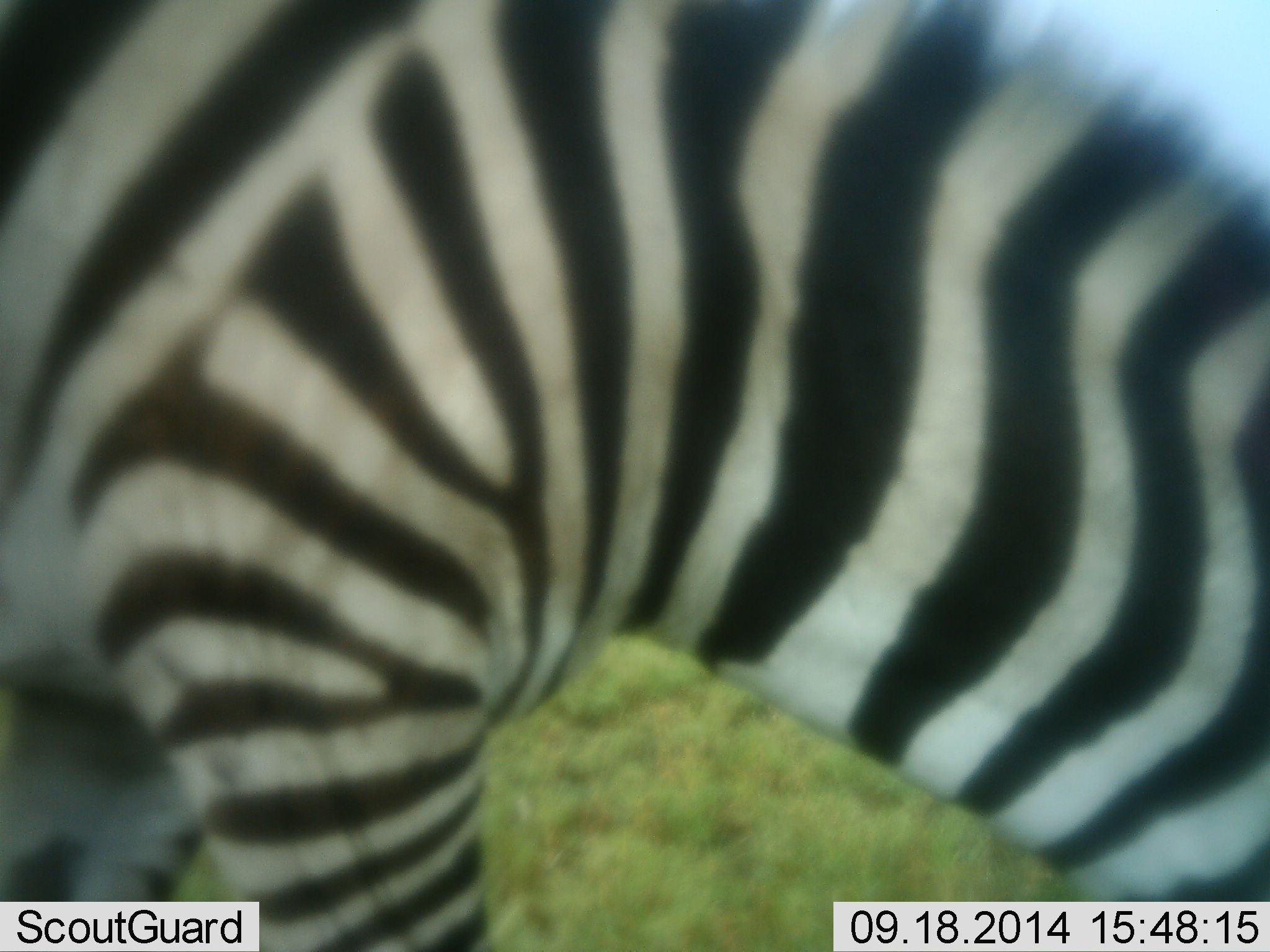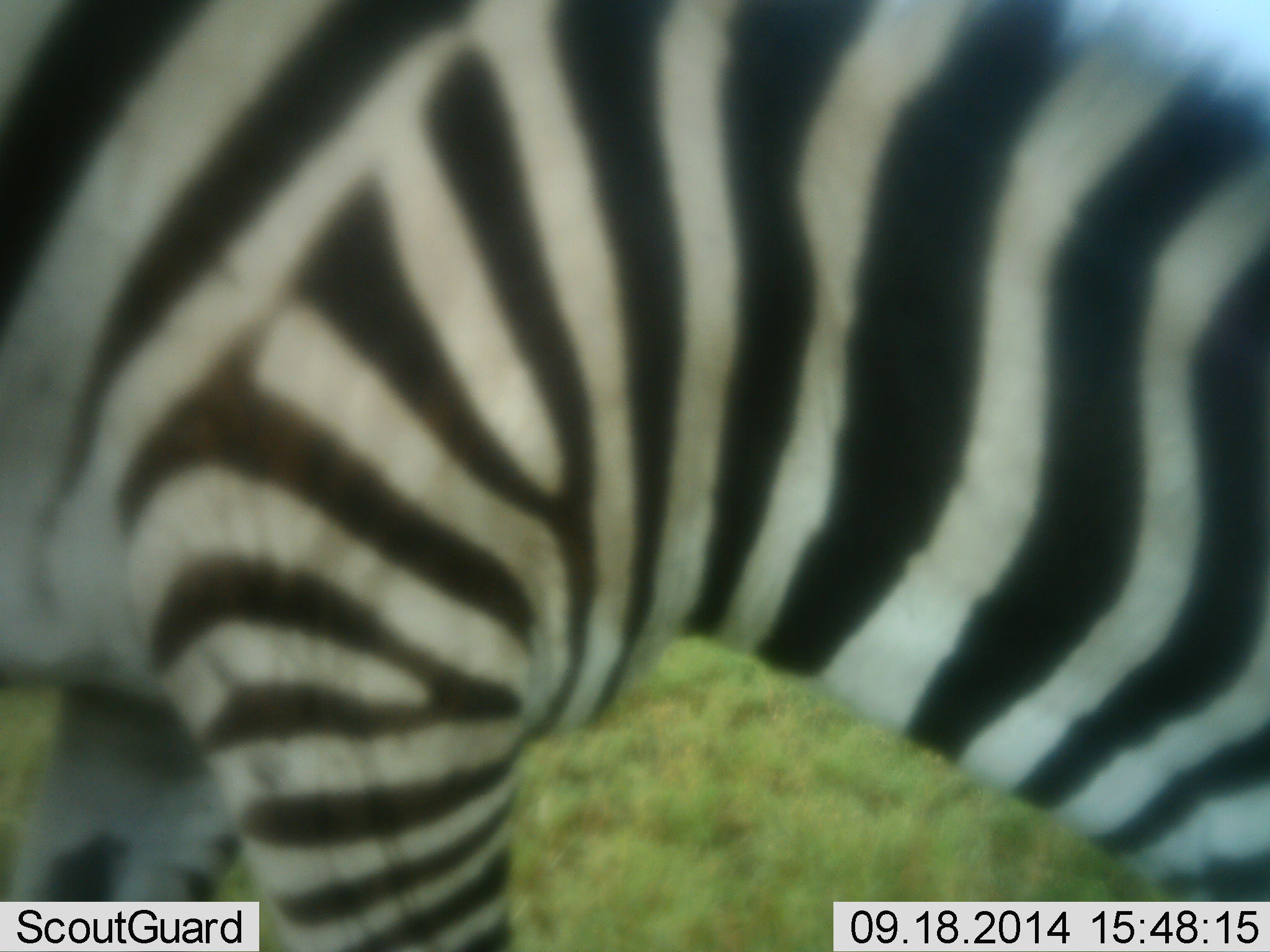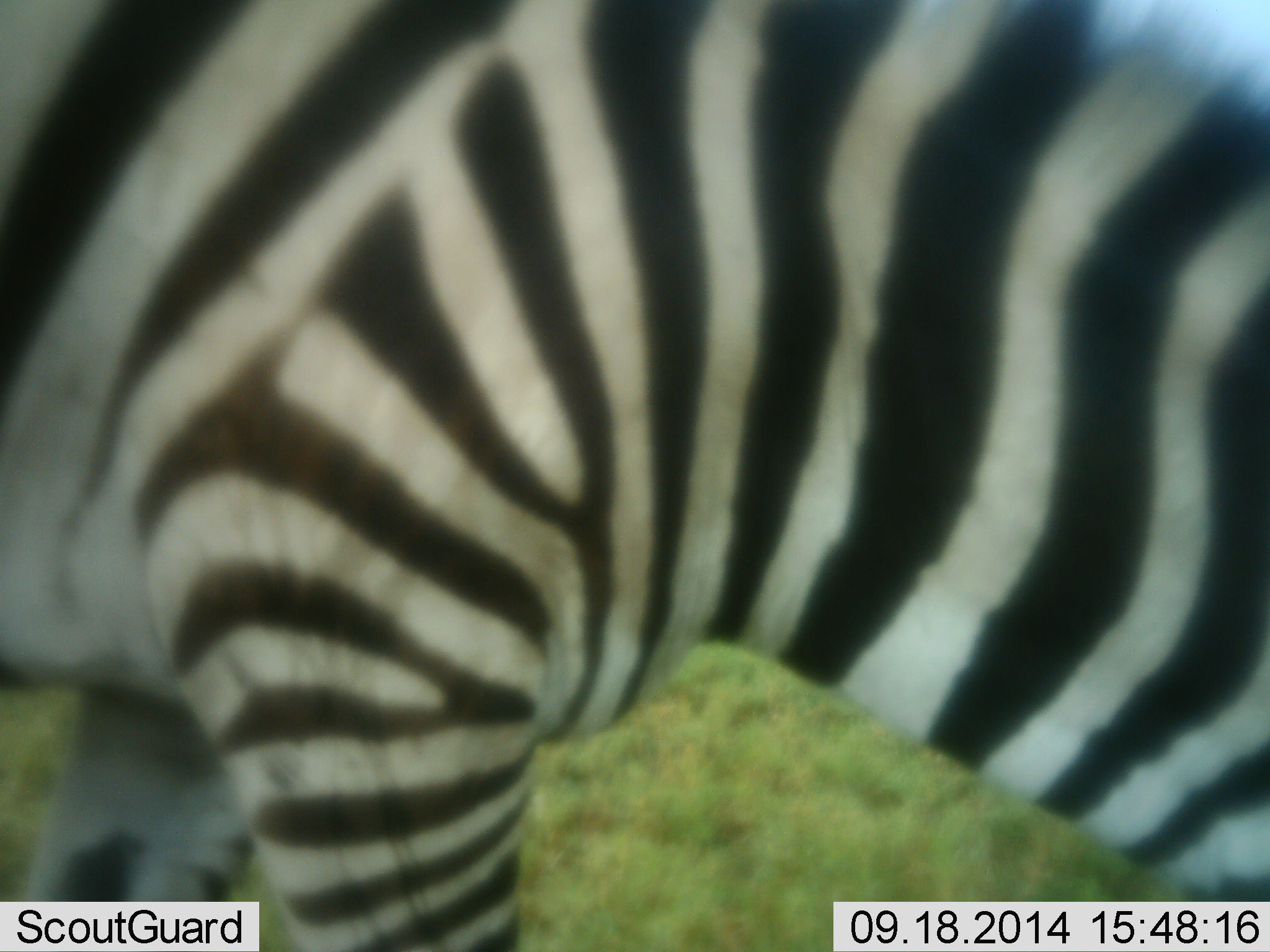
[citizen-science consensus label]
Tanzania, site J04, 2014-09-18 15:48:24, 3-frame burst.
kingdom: Animalia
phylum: Chordata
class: Mammalia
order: Perissodactyla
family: Equidae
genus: Equus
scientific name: Equus quagga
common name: plains zebra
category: zebra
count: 1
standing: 40%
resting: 0%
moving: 0%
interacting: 0%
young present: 0%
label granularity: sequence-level